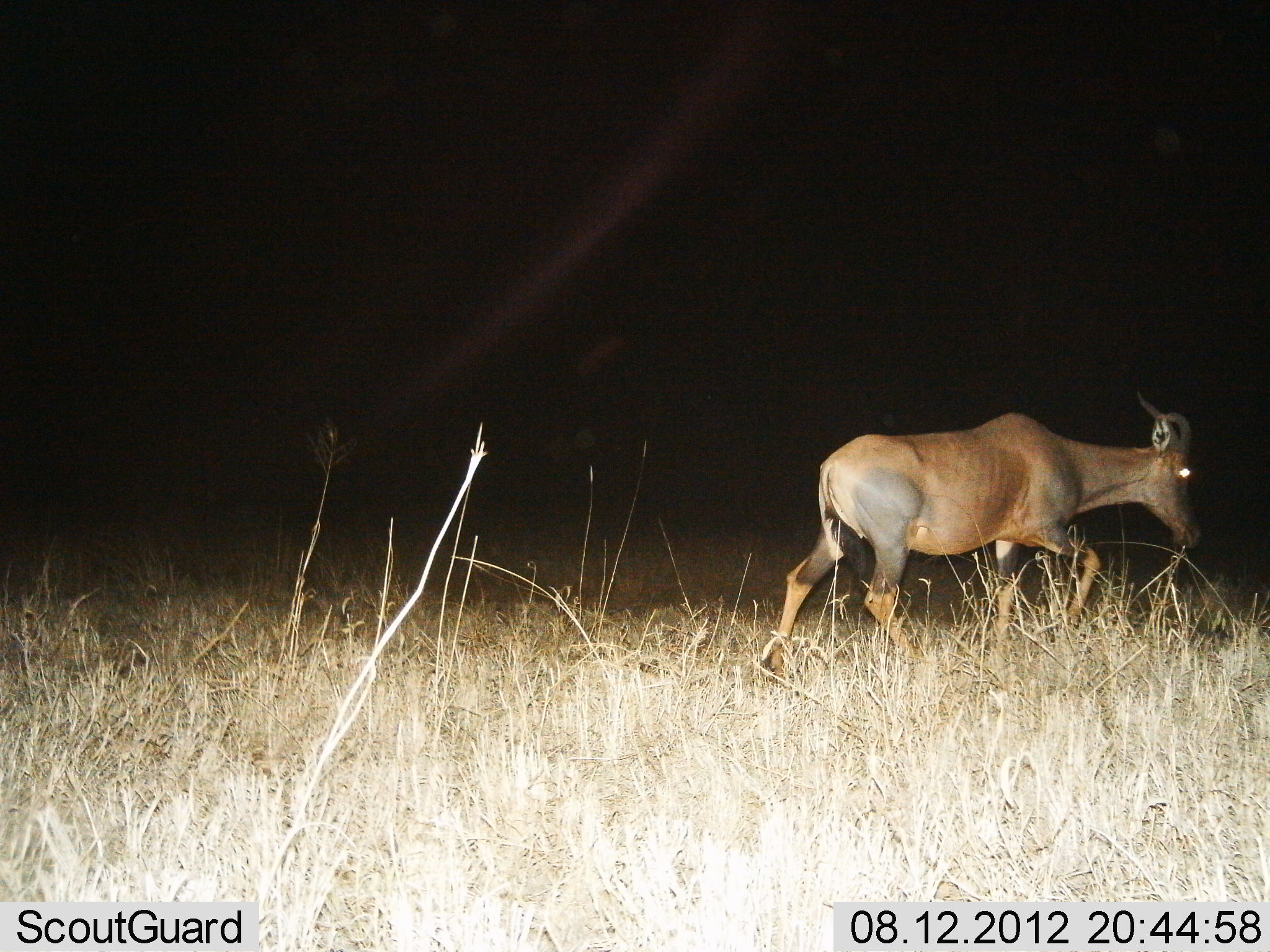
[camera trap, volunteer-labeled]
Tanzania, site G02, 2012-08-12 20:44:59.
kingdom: Animalia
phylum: Chordata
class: Mammalia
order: Artiodactyla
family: Bovidae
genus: Alcelaphus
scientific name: Alcelaphus buselaphus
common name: hartebeest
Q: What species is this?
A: Hartebeest (Alcelaphus buselaphus).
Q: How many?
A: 1.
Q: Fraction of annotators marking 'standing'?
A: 10%.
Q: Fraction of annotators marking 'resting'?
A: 0%.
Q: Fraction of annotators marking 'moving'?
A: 90%.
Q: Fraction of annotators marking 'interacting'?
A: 0%.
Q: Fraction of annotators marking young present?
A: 0%.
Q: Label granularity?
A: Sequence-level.